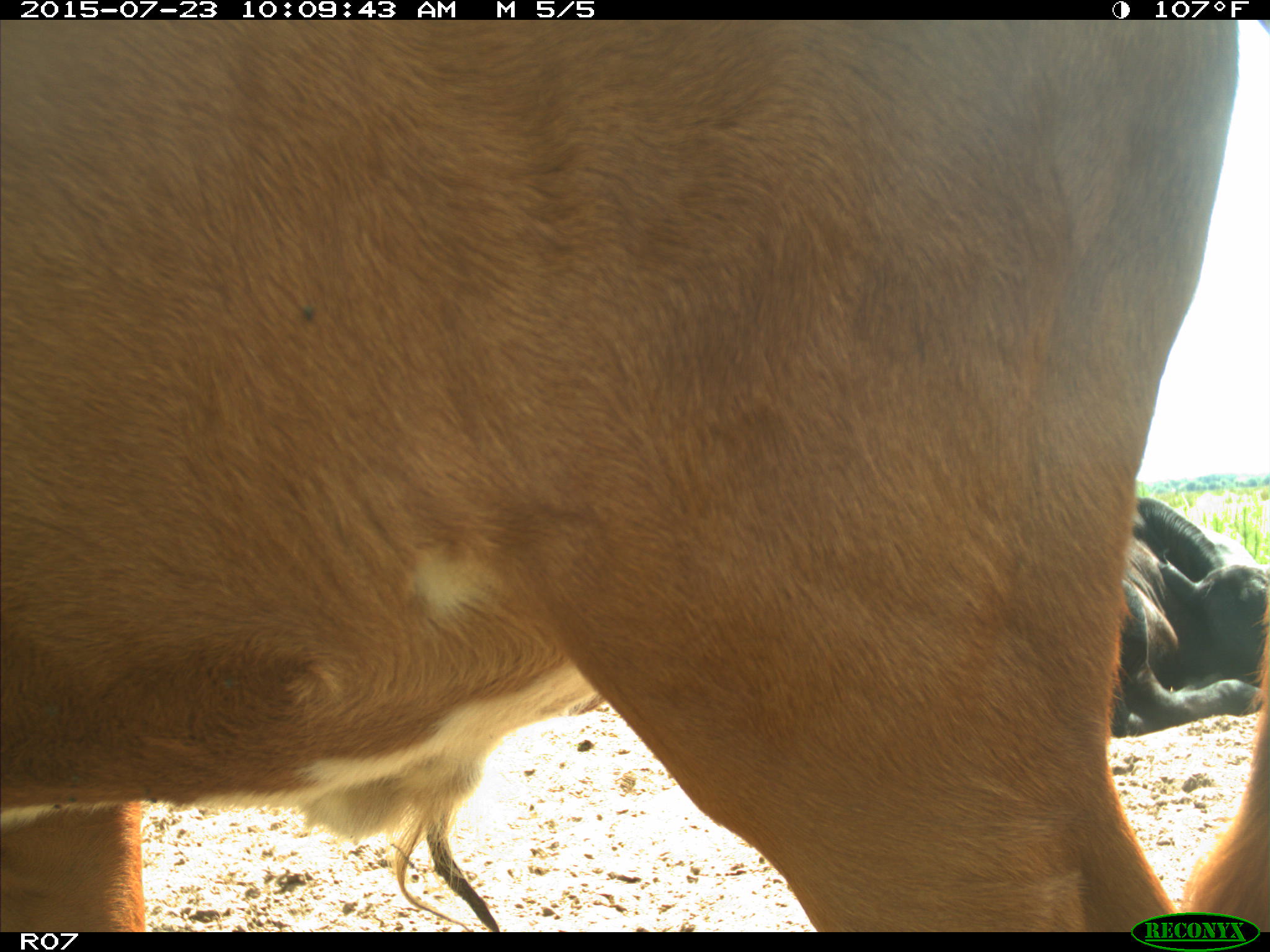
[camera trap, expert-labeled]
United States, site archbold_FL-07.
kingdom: Animalia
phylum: Chordata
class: Mammalia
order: Artiodactyla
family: Bovidae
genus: Bos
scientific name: Bos taurus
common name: domestic cow